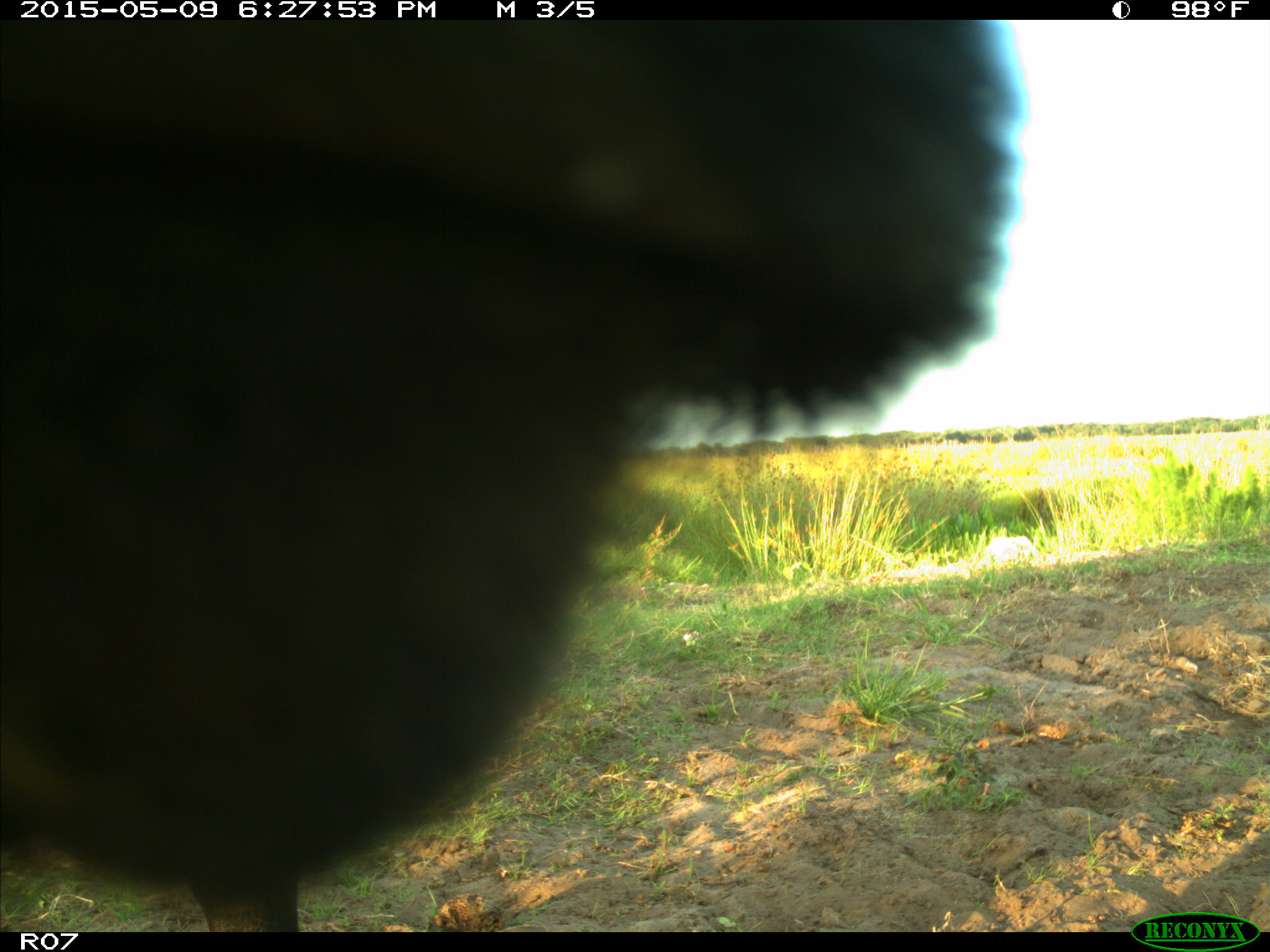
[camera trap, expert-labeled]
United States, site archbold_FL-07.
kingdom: Animalia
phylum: Chordata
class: Mammalia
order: Artiodactyla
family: Bovidae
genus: Bos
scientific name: Bos taurus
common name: domestic cow